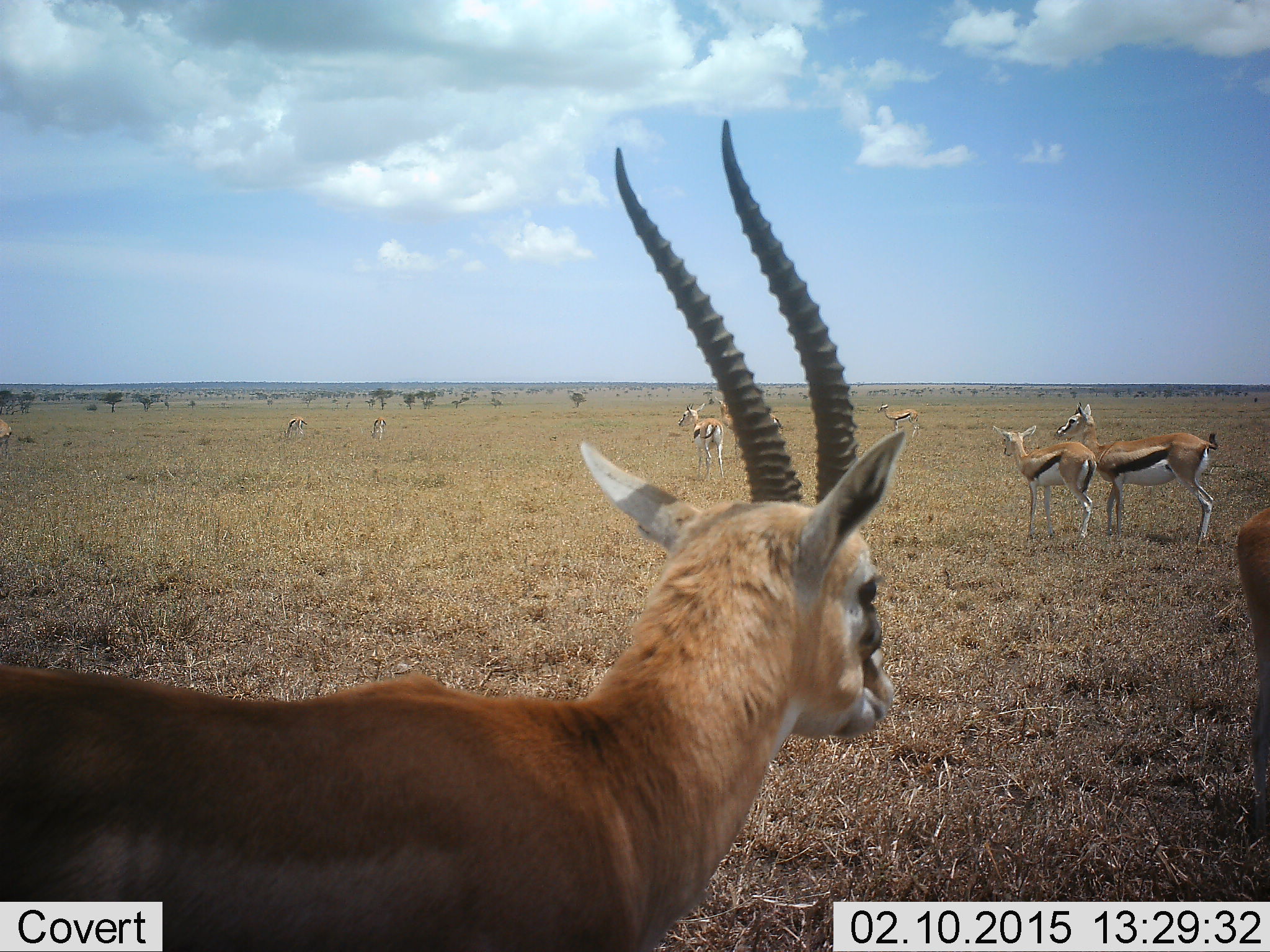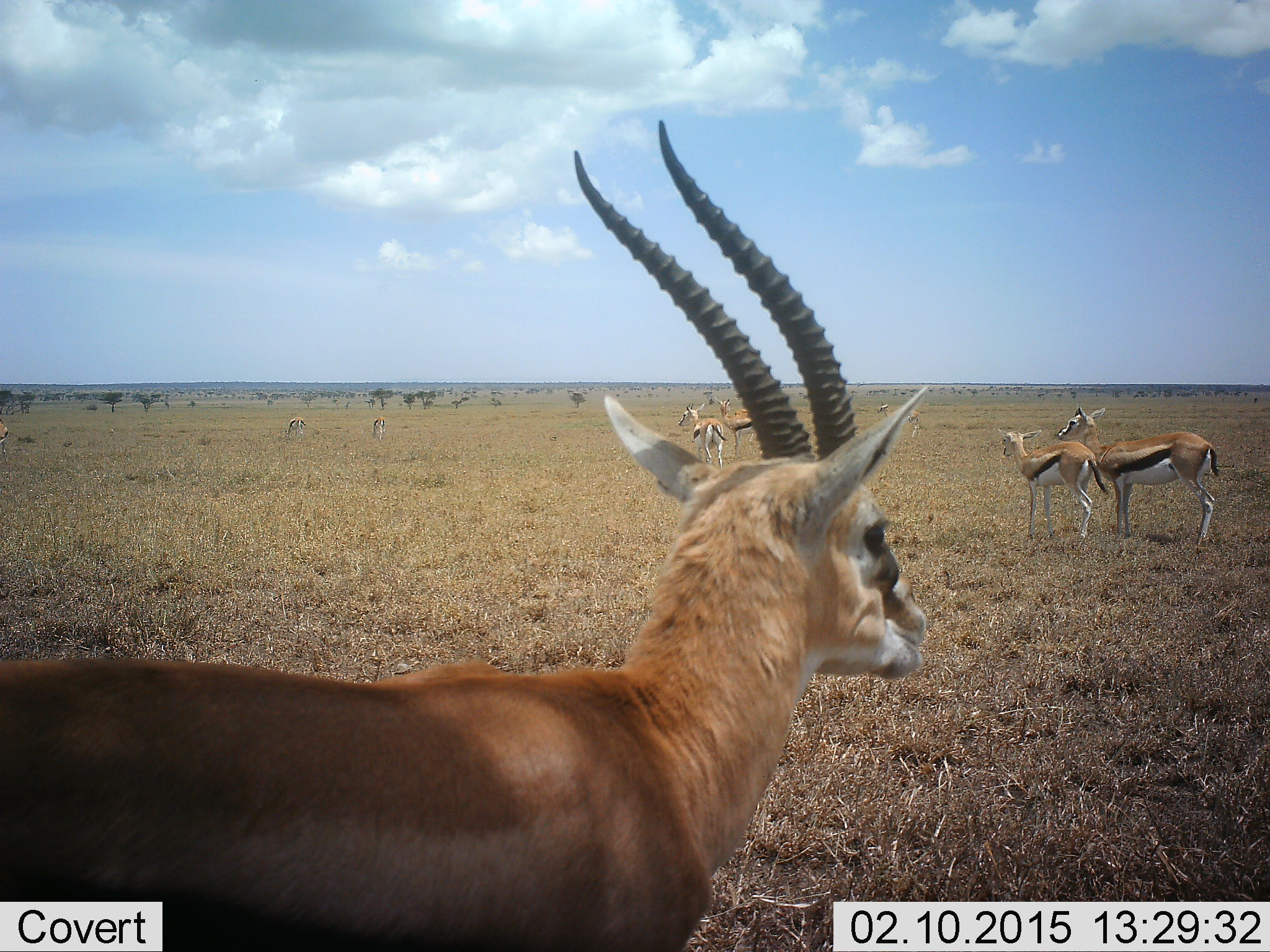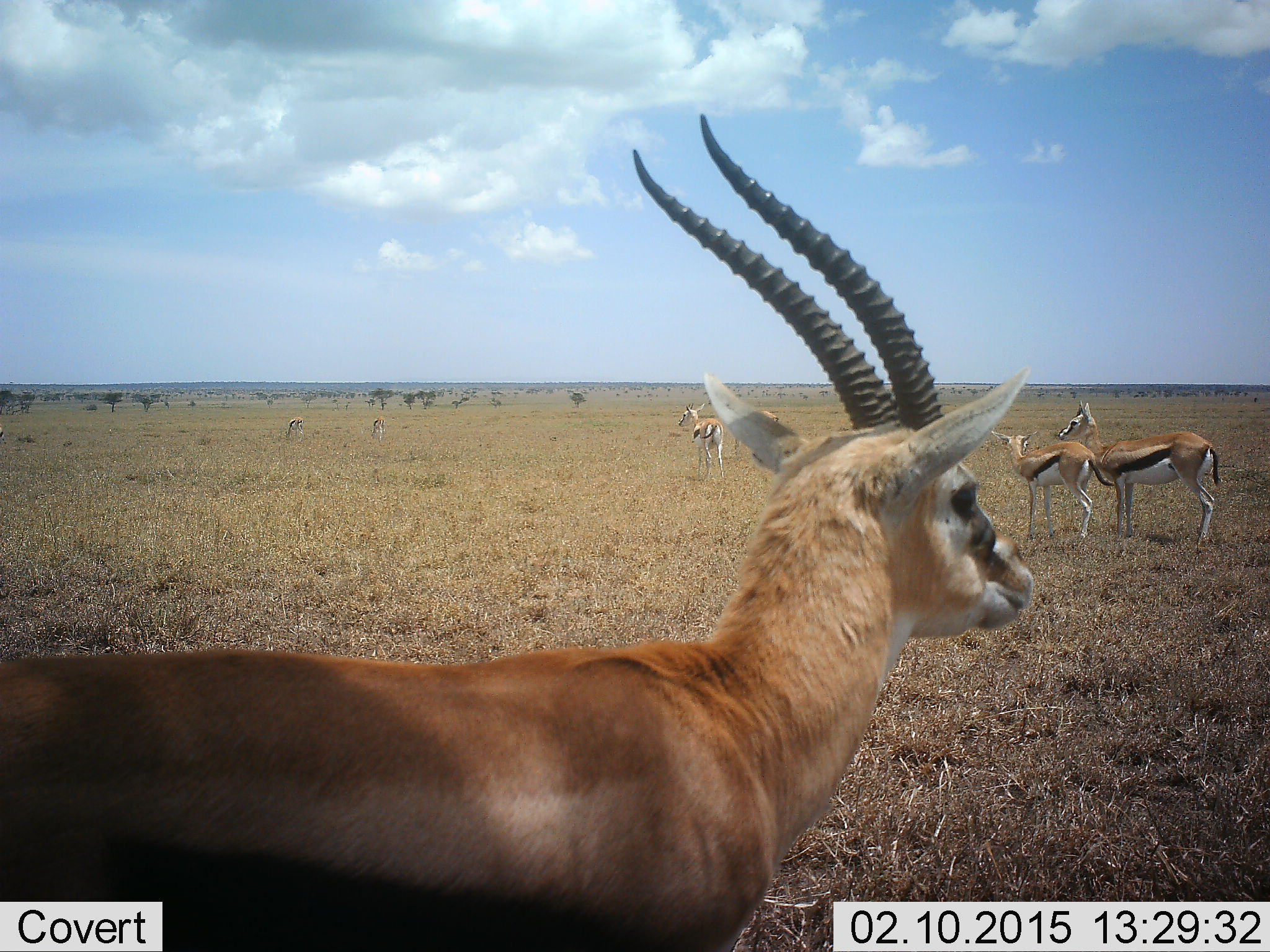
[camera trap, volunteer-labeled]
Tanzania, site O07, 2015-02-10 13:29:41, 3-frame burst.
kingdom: Animalia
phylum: Chordata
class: Mammalia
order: Artiodactyla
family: Bovidae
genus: Eudorcas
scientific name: Eudorcas thomsonii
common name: thomson's gazelle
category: gazellethomsons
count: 9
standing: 80%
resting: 0%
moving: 20%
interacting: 0%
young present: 30%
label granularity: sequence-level